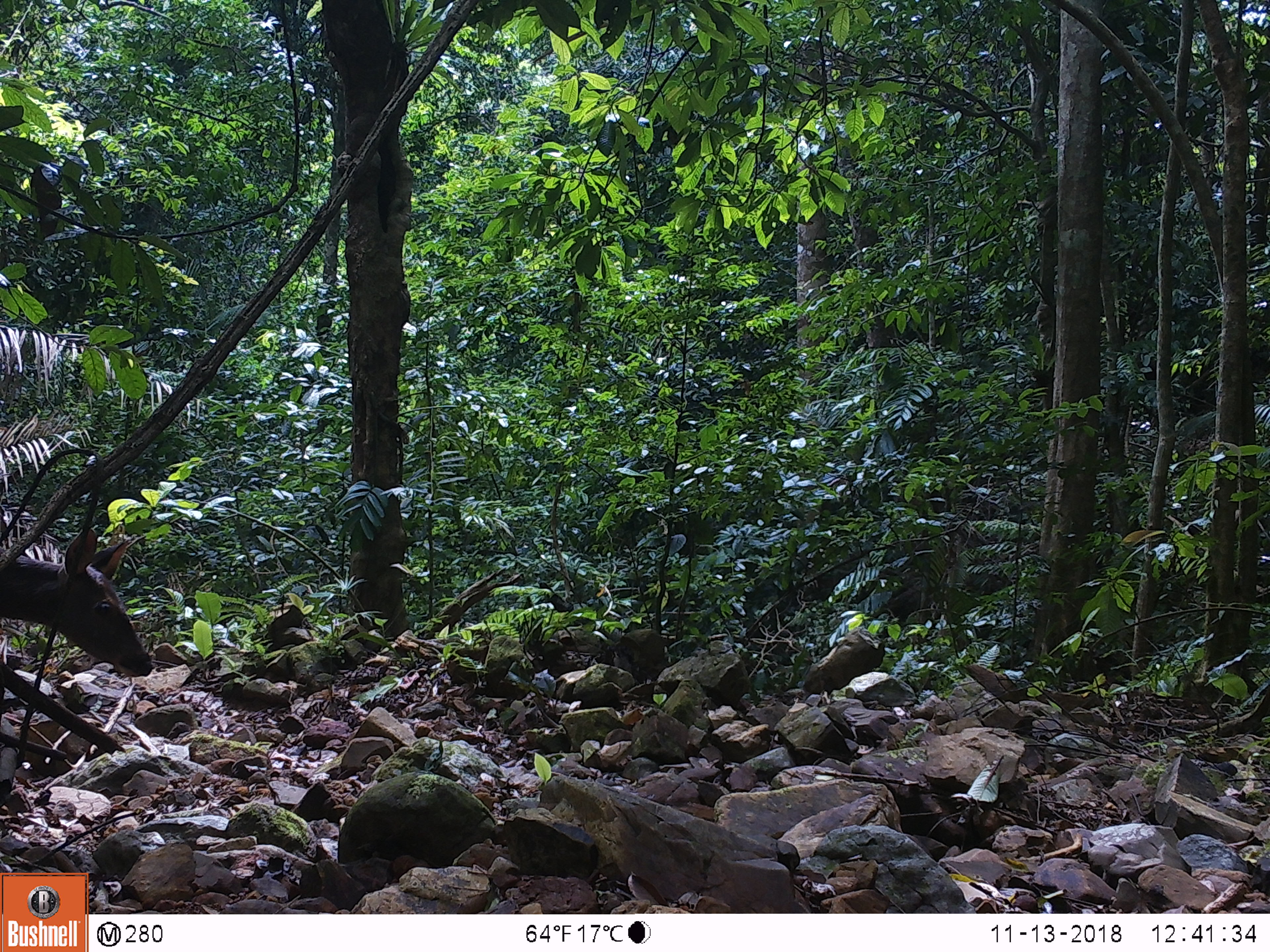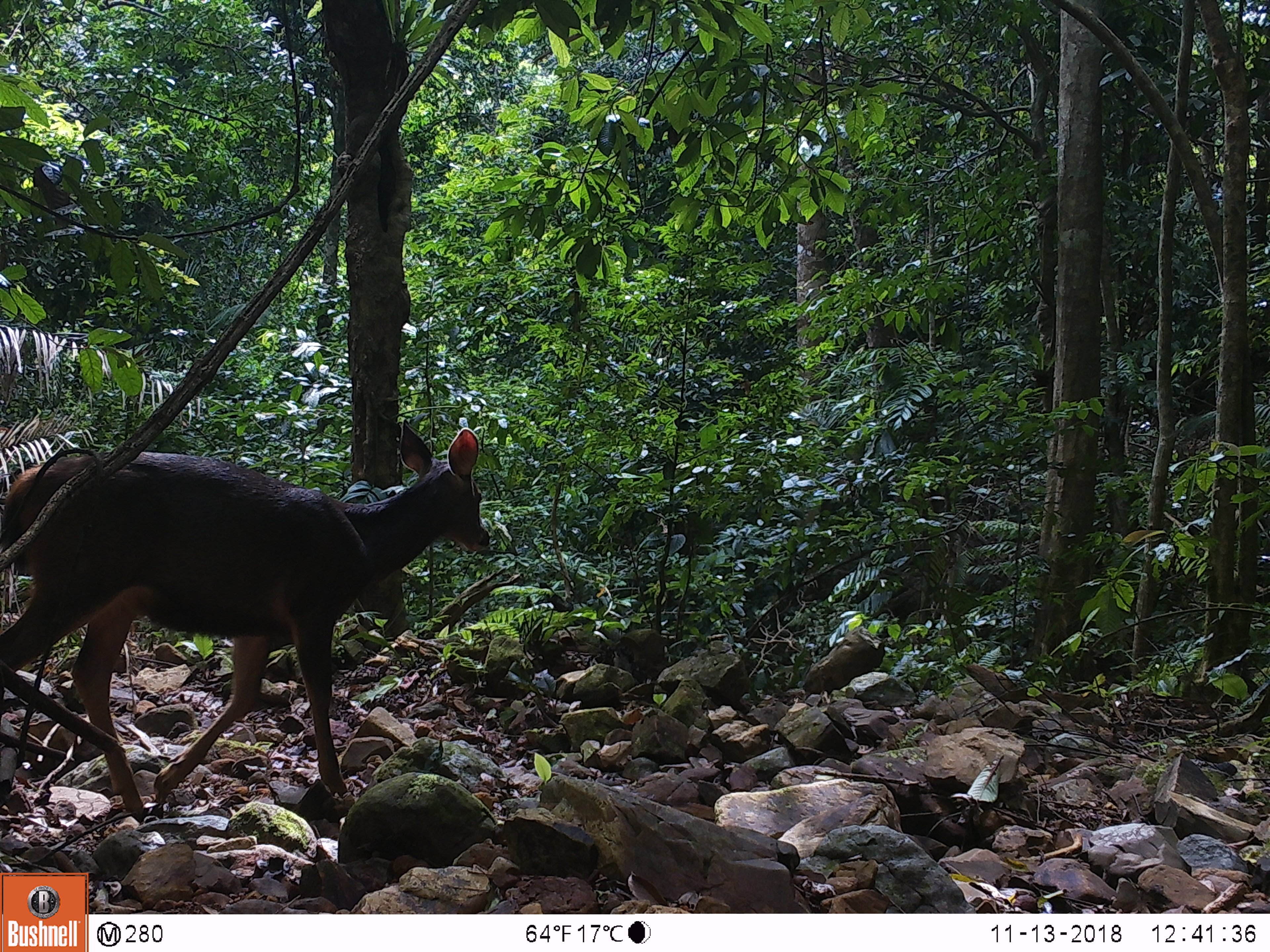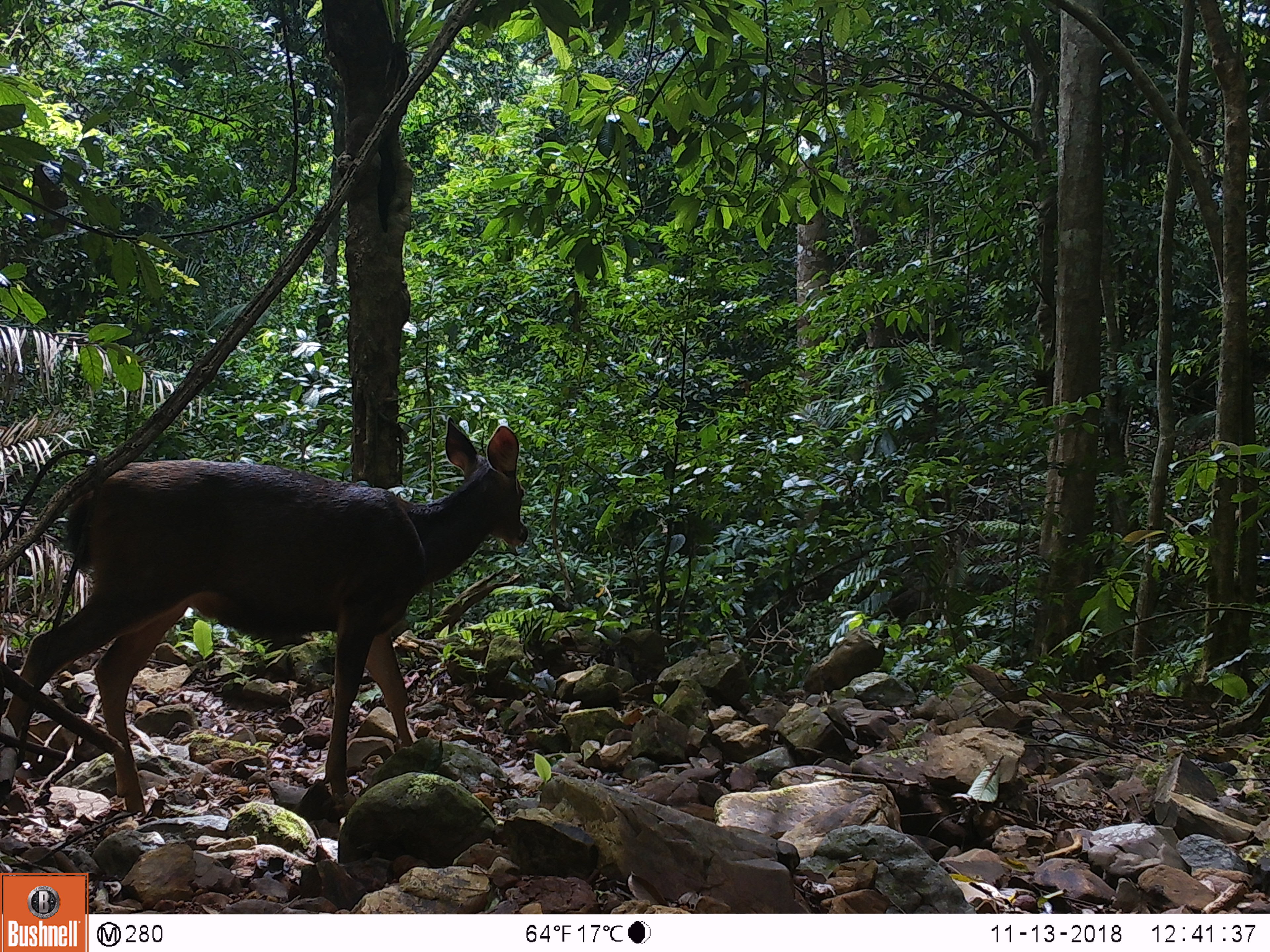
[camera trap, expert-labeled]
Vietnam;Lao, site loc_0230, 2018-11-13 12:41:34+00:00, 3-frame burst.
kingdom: Animalia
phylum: Chordata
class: Mammalia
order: Artiodactyla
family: Cervidae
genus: Rusa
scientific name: Rusa unicolor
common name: sambar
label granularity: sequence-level